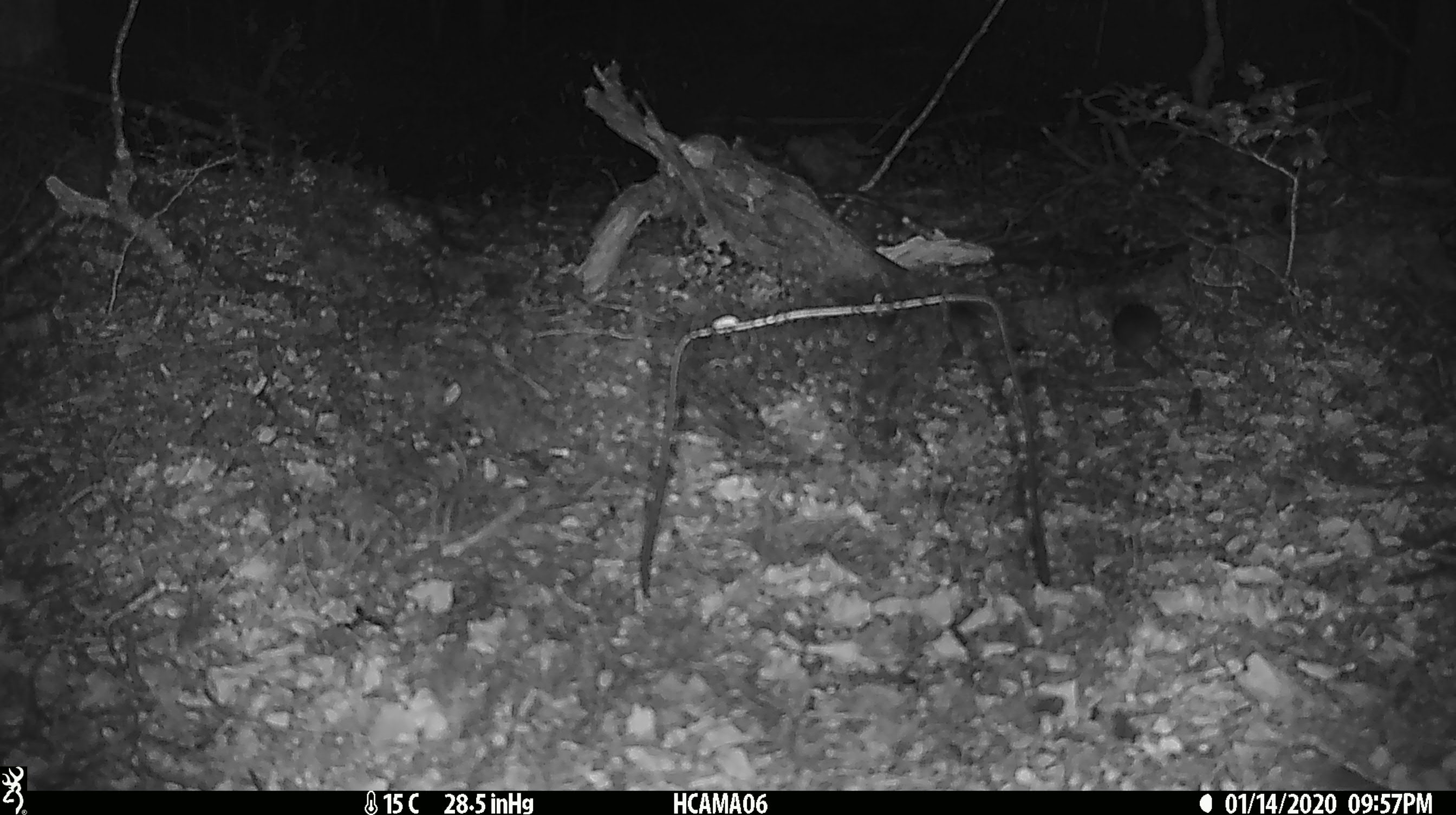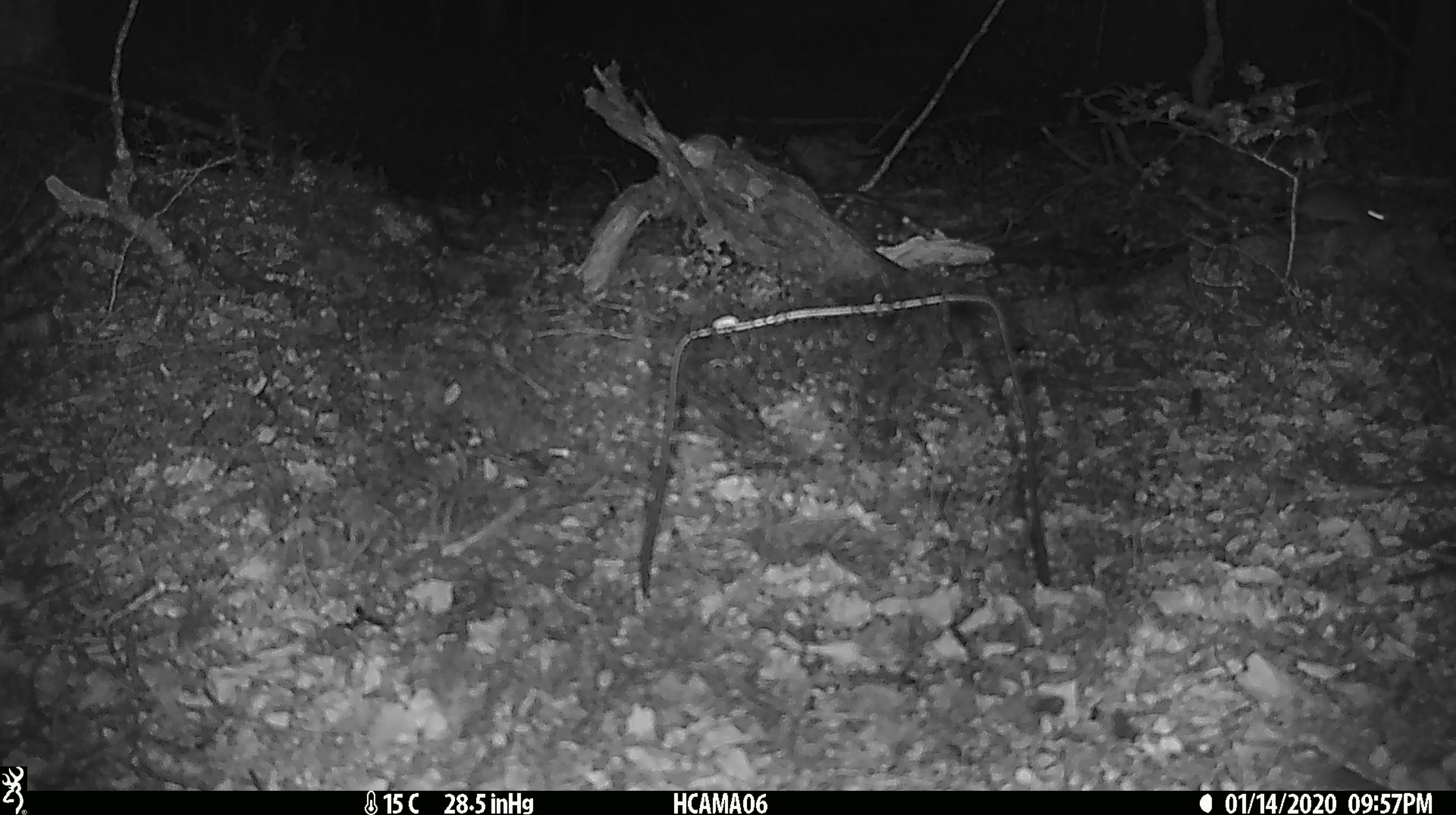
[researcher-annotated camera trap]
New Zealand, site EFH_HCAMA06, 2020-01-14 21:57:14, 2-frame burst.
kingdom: Animalia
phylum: Chordata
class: Mammalia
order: Rodentia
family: Muridae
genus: Mus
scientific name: Mus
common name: mouse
Mouse (Mus).